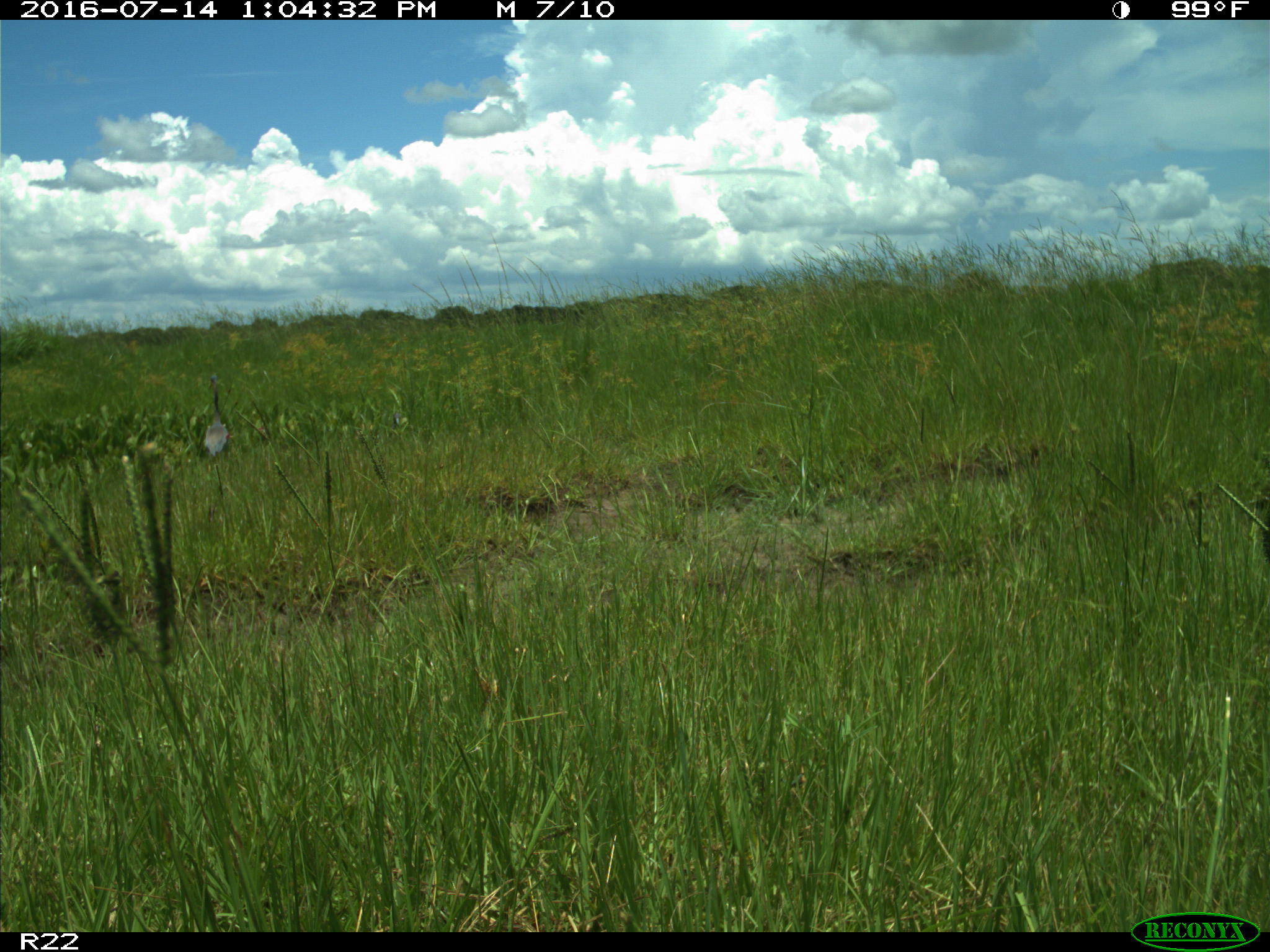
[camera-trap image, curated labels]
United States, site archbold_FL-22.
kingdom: Animalia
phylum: Chordata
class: Aves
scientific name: Aves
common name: birds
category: unidentified bird